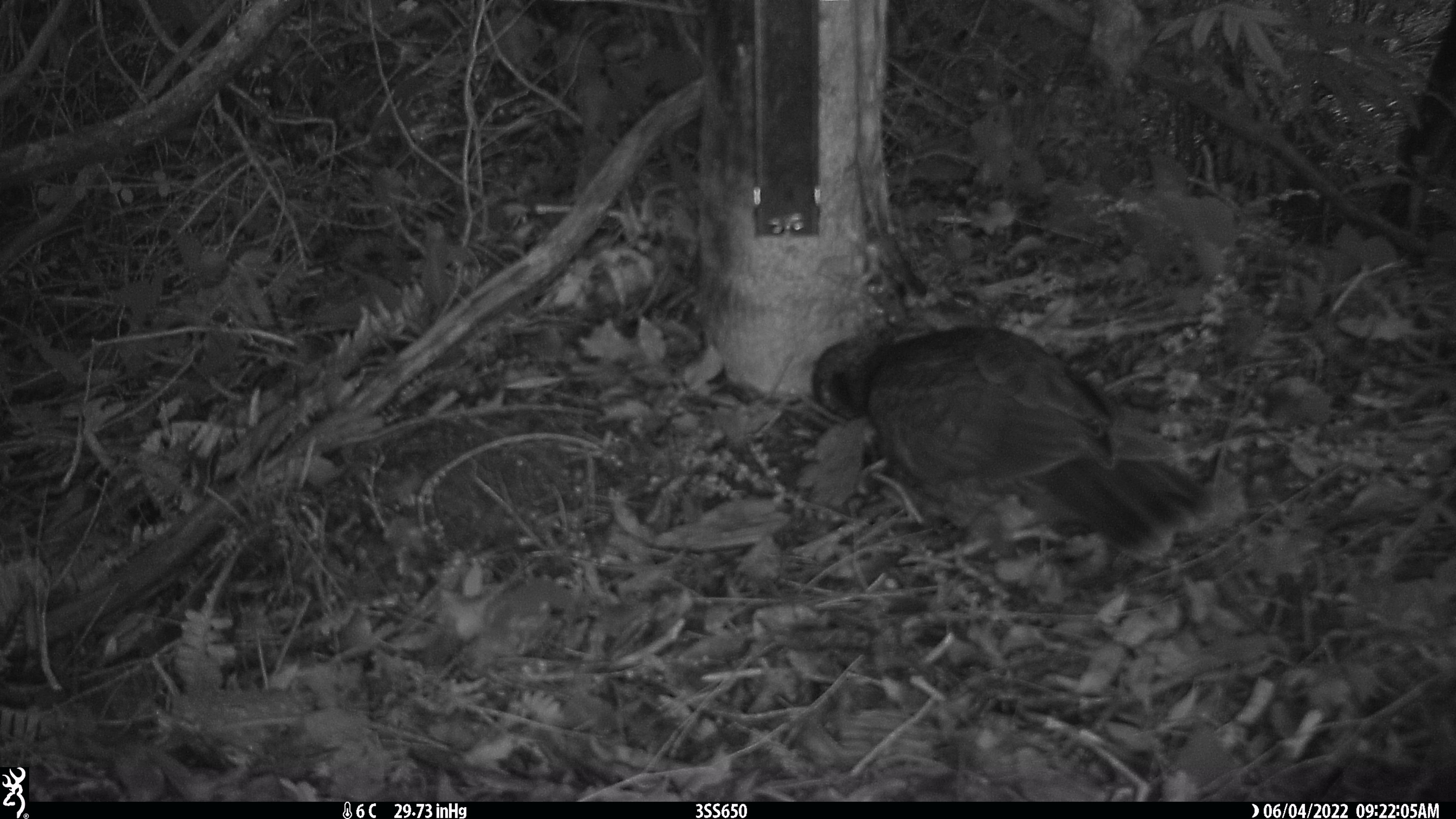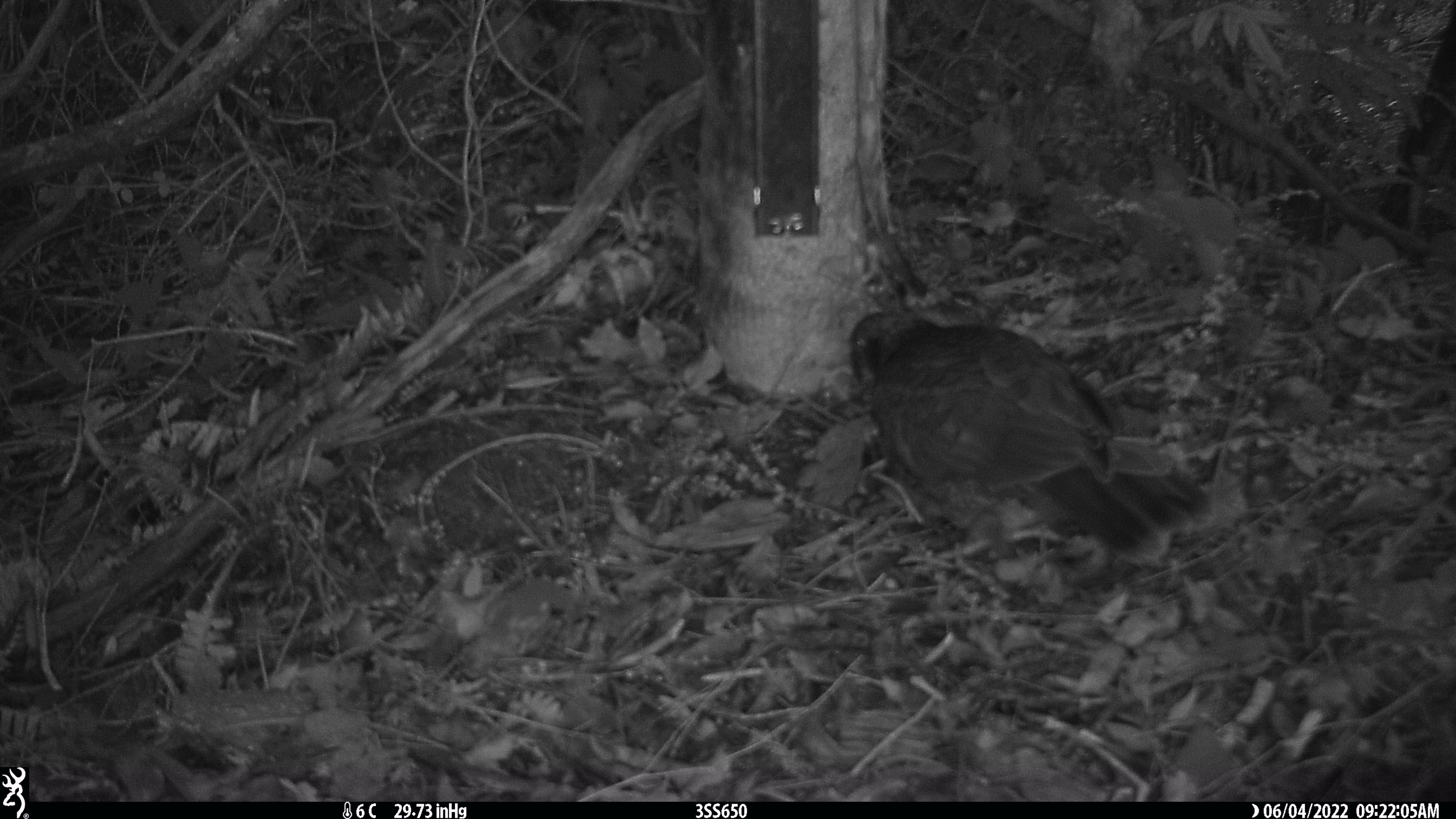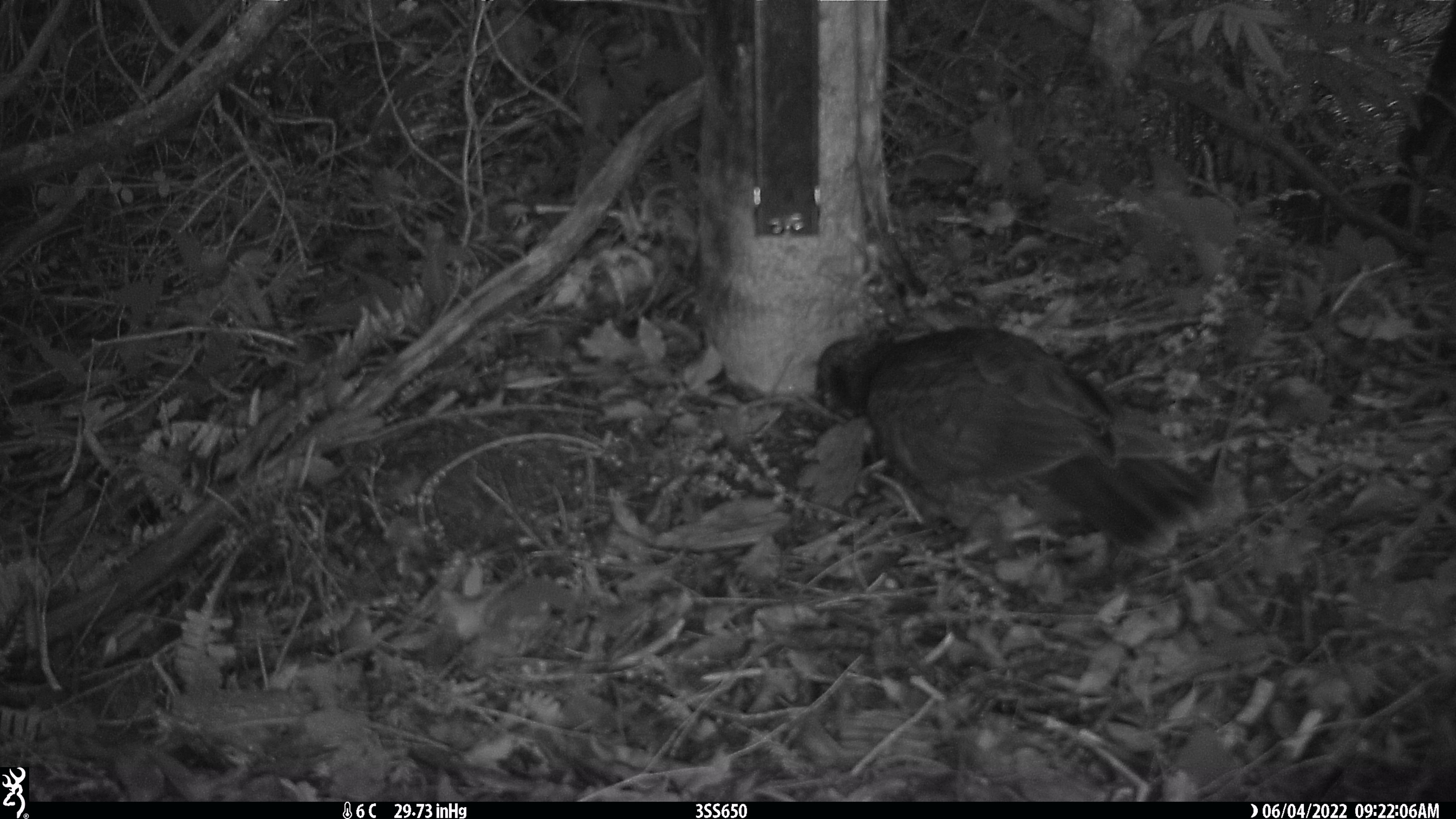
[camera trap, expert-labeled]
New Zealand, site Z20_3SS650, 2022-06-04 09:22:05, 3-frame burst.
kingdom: Animalia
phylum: Chordata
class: Aves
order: Psittaciformes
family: Strigopidae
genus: Nestor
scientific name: Nestor notabilis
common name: kea